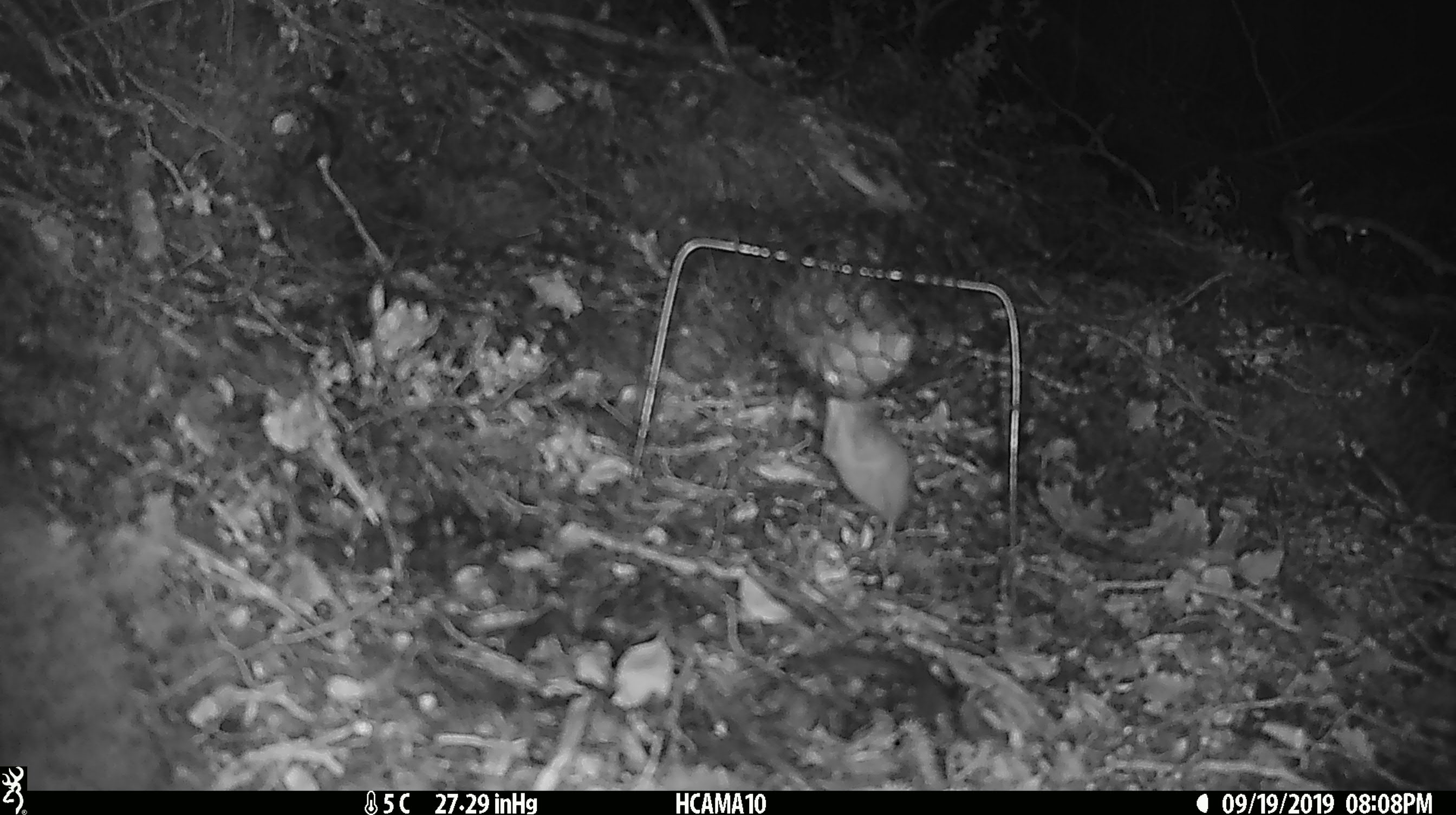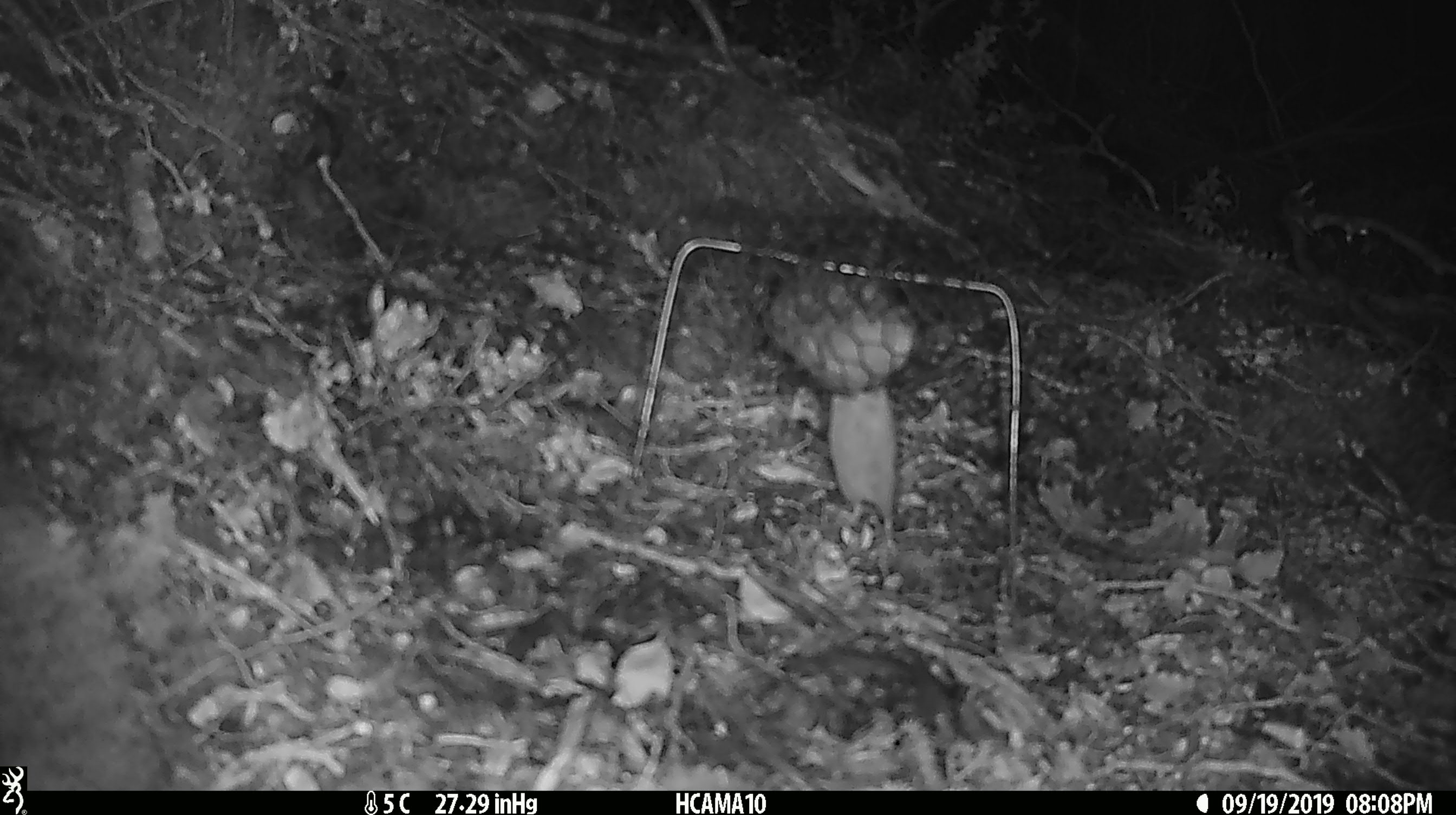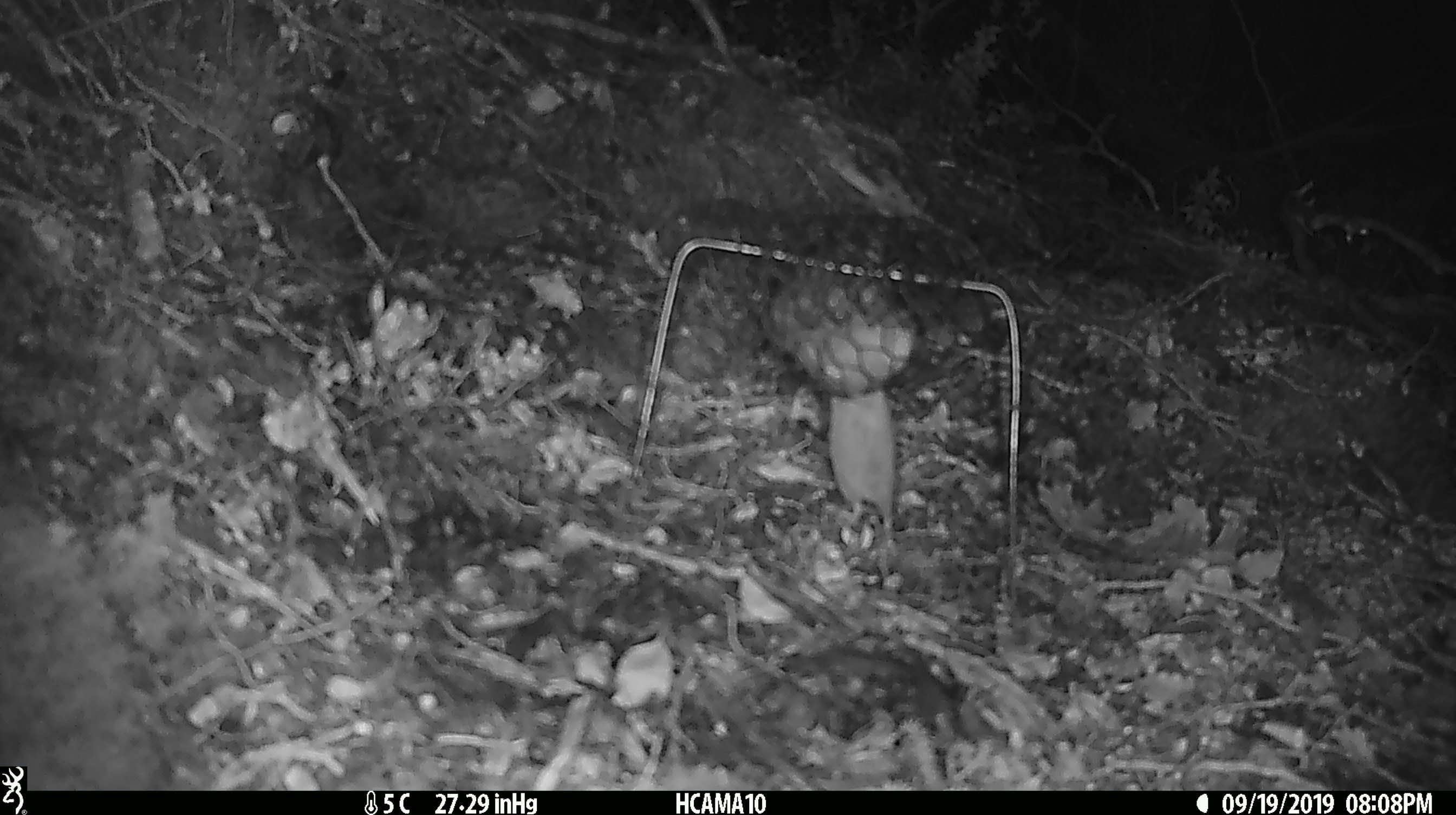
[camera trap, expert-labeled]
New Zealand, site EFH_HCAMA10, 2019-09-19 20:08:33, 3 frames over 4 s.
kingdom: Animalia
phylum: Chordata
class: Mammalia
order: Rodentia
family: Muridae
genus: Mus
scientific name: Mus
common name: mouse